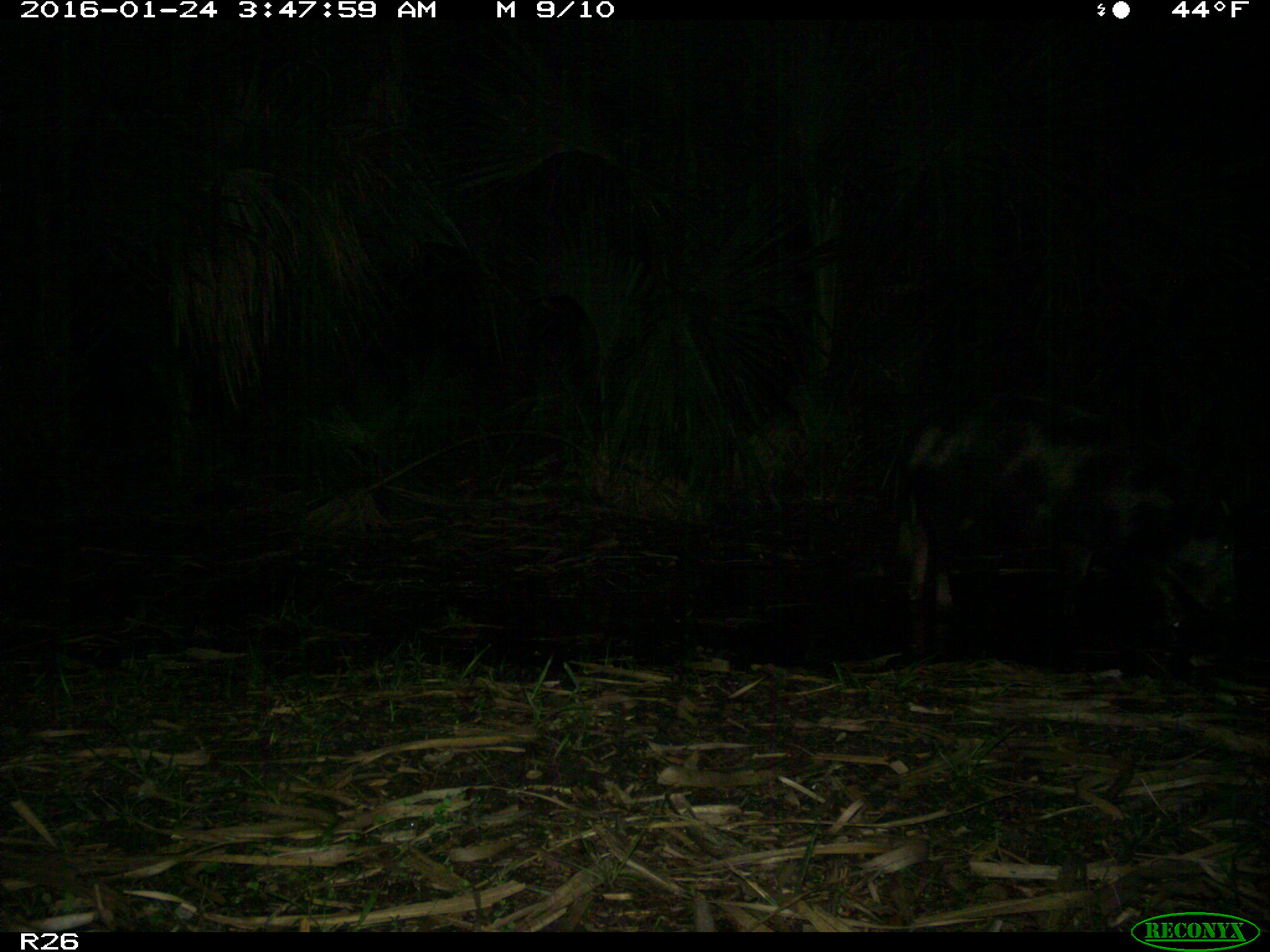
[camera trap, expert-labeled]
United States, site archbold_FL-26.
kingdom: Animalia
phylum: Chordata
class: Mammalia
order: Artiodactyla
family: Suidae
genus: Sus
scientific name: Sus scrofa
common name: wild boar